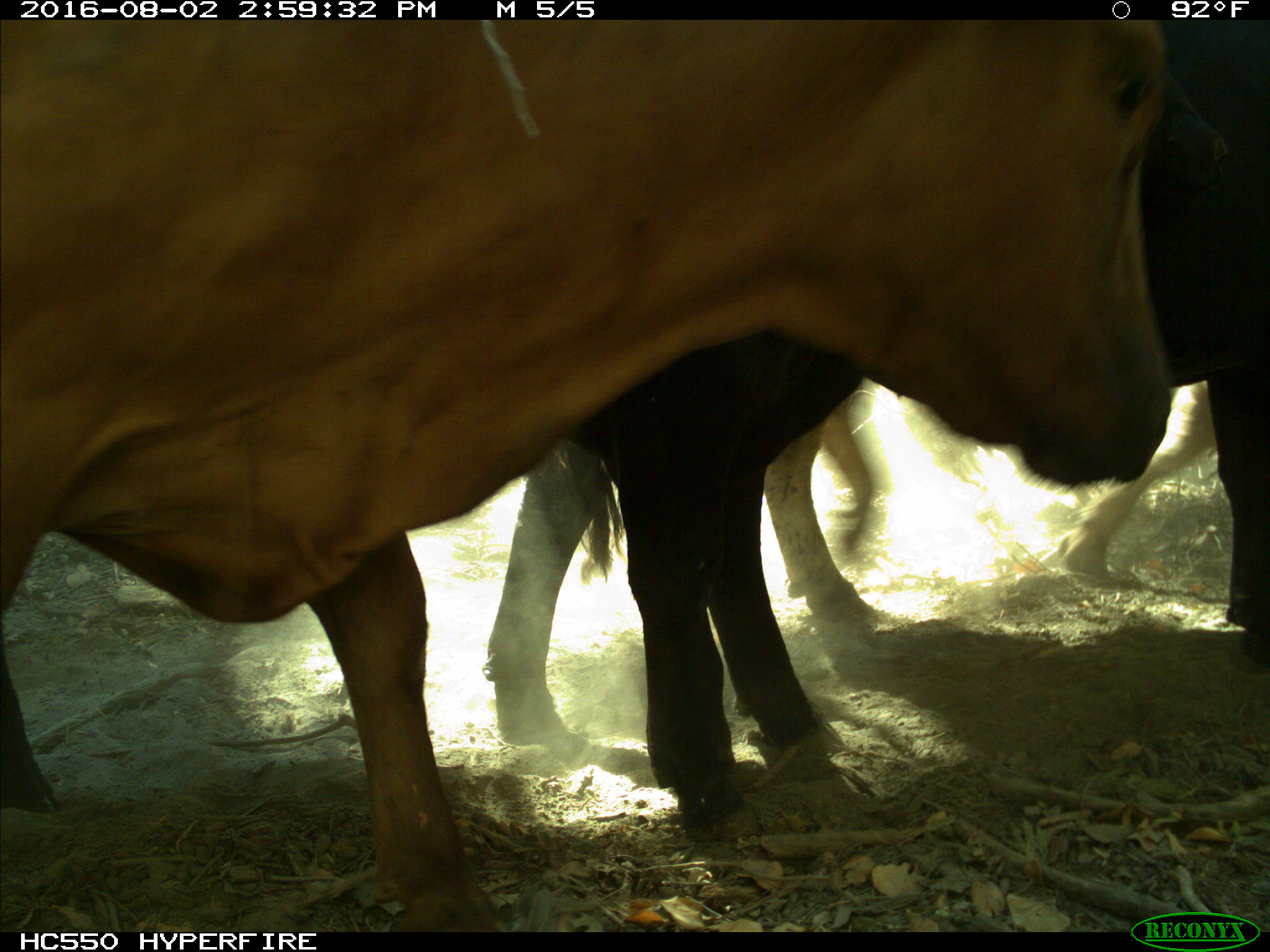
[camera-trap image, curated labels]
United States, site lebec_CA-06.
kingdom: Animalia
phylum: Chordata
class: Mammalia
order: Artiodactyla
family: Bovidae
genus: Bos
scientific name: Bos taurus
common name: domestic cow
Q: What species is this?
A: Bos taurus (domestic cow).